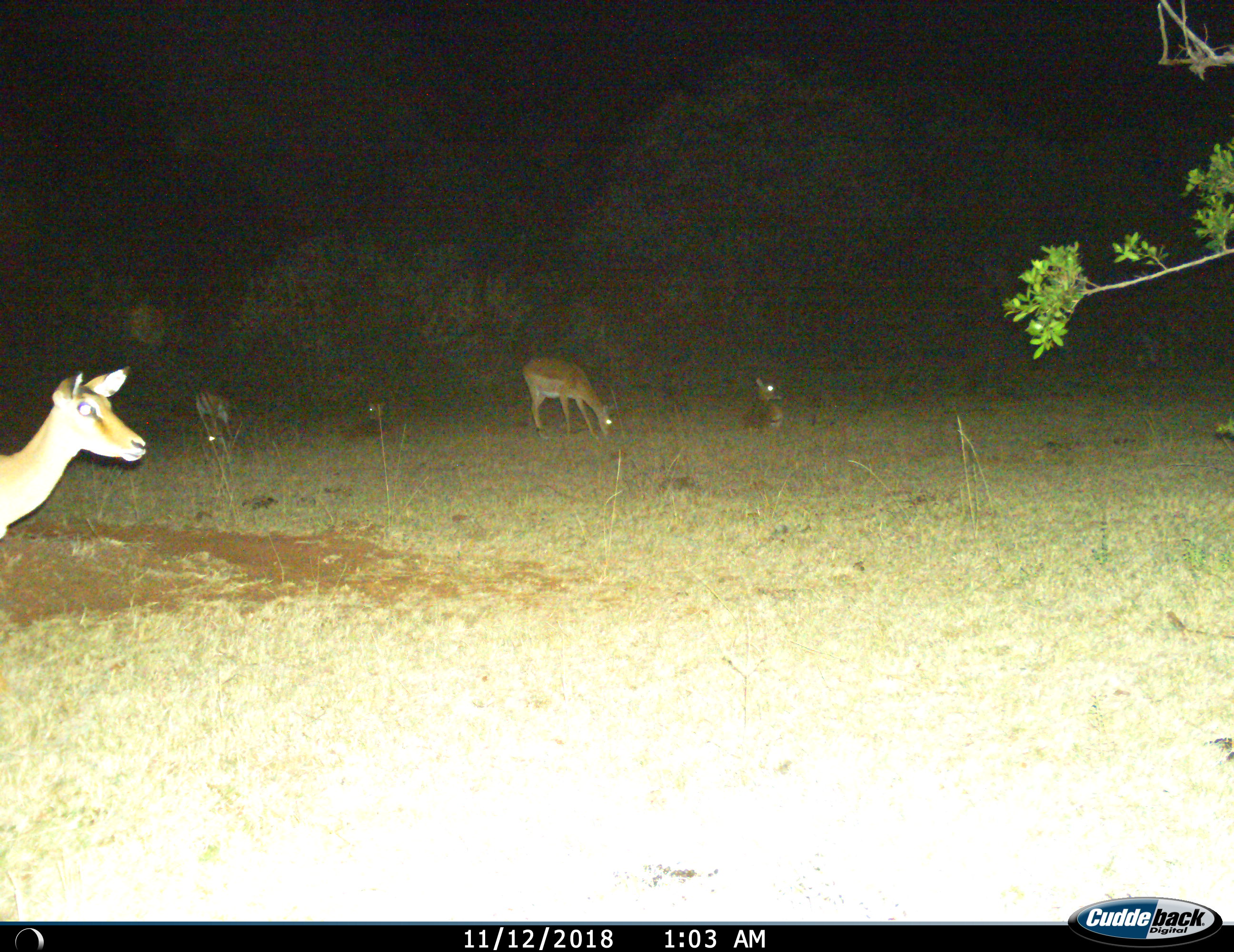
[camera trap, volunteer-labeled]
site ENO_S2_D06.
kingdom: Animalia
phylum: Chordata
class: Mammalia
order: Artiodactyla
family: Bovidae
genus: Aepyceros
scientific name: Aepyceros melampus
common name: impala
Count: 5.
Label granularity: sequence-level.